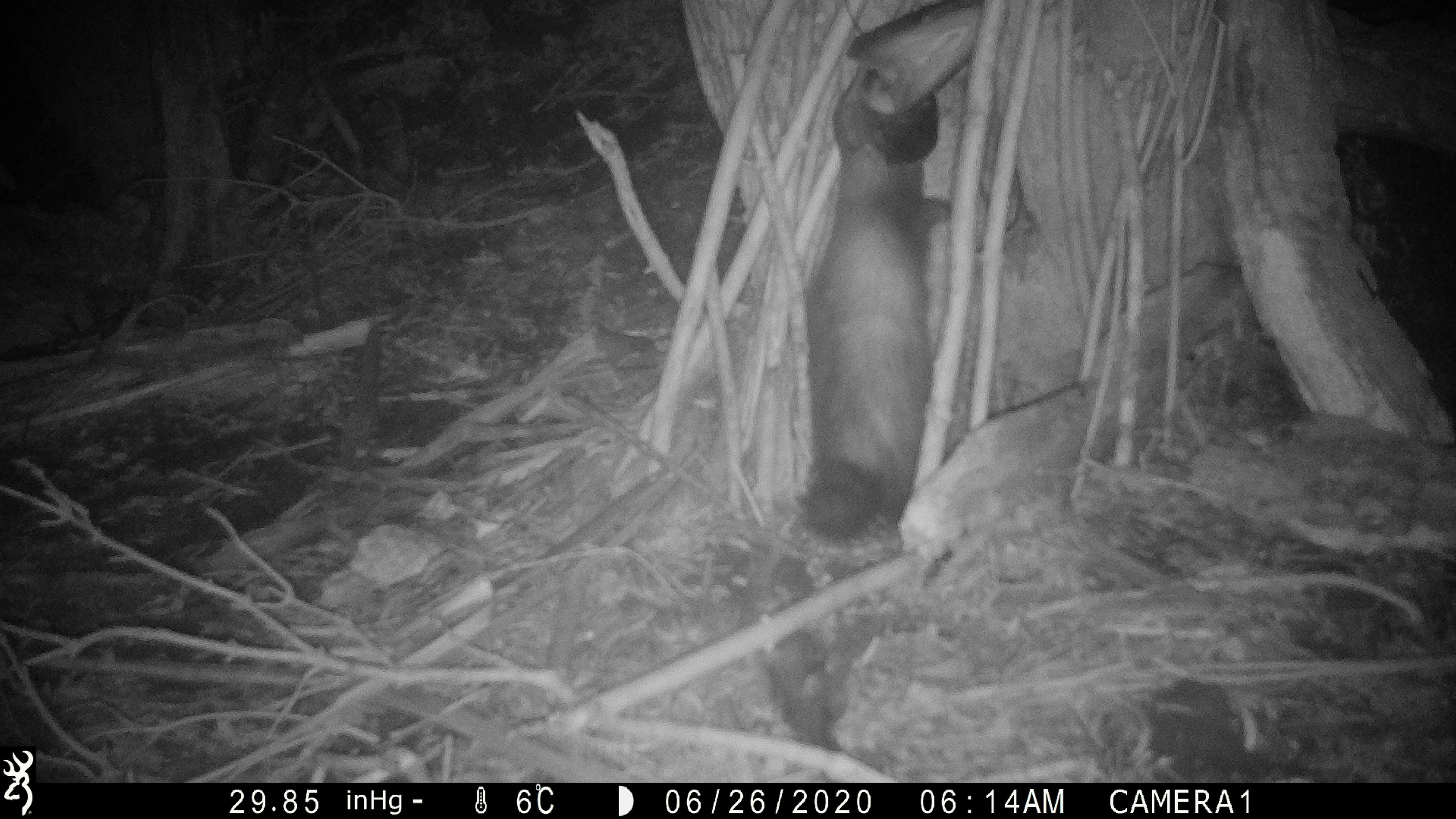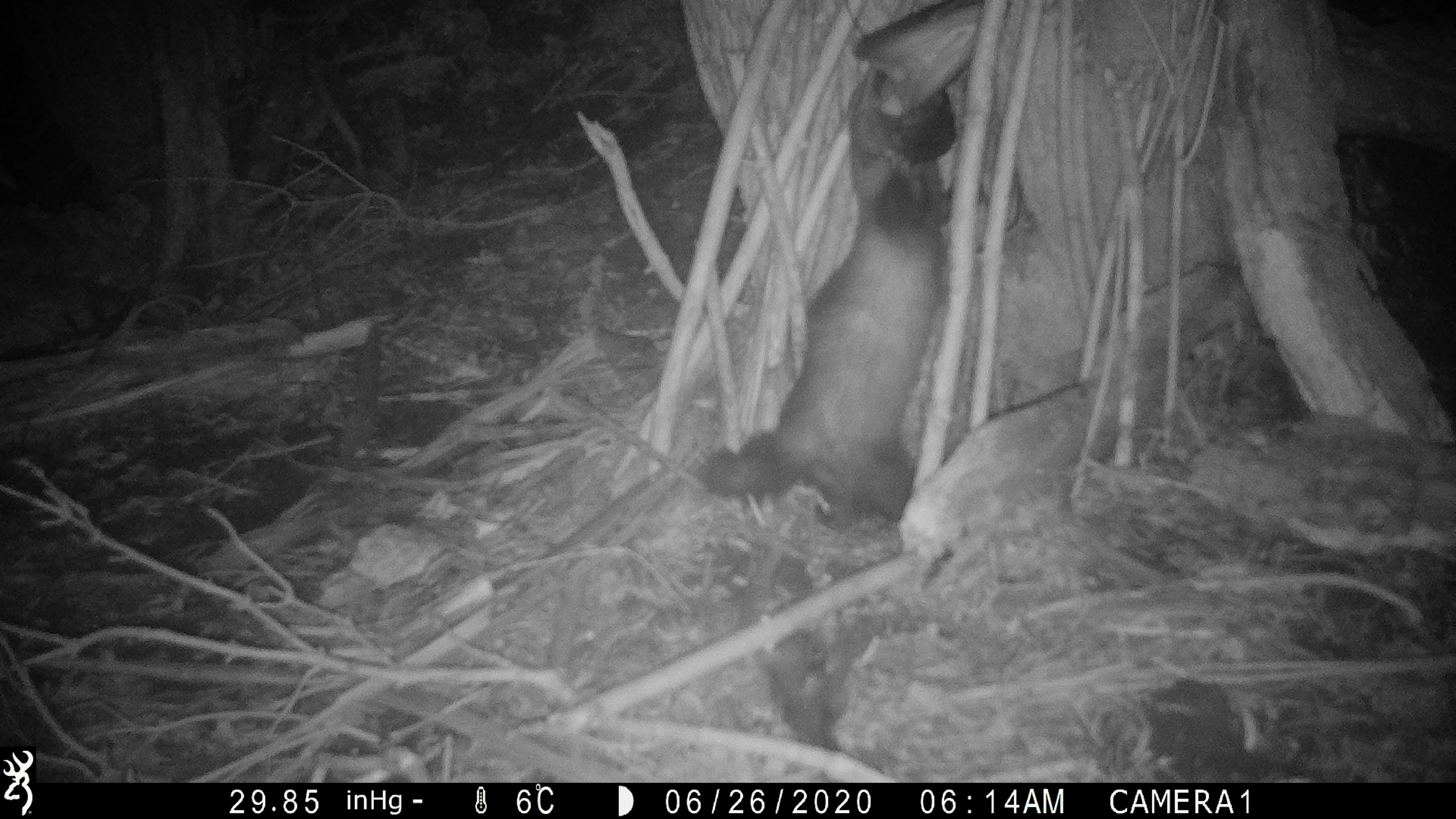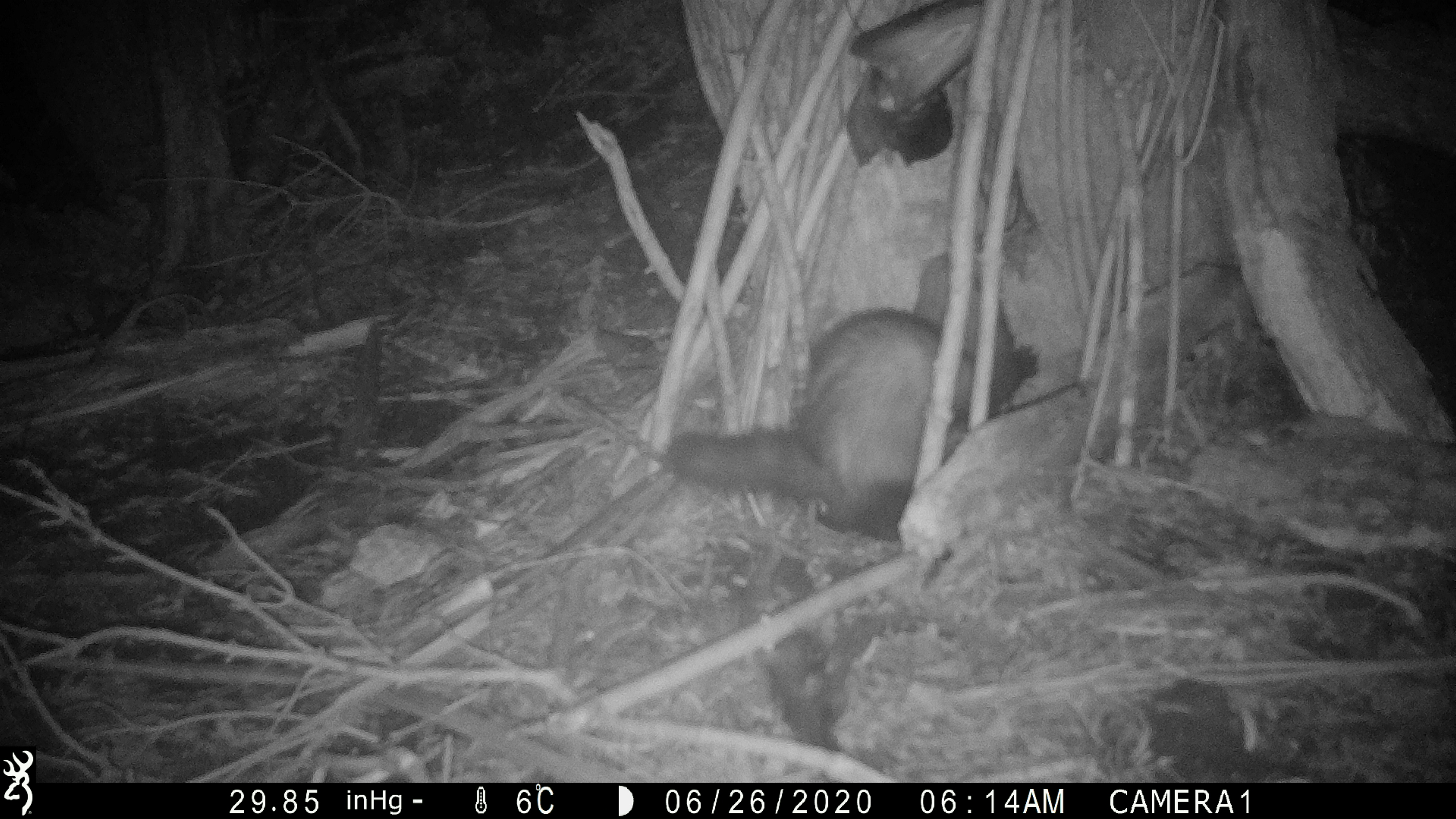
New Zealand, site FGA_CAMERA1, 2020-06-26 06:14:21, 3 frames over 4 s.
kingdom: Animalia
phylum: Chordata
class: Mammalia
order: Carnivora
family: Mustelidae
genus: Mustela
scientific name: Mustela furo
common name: ferret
Ferret (Mustela furo).